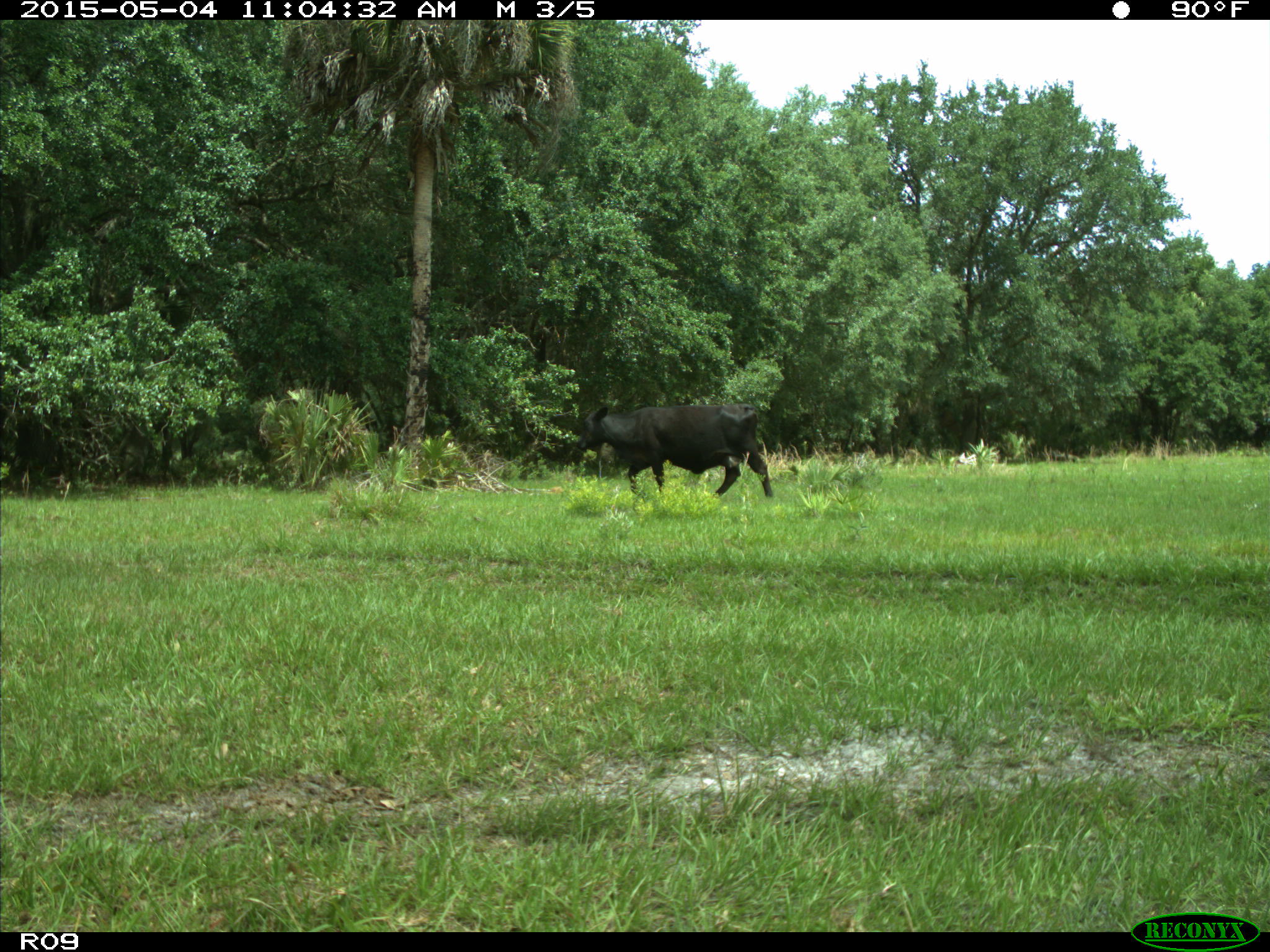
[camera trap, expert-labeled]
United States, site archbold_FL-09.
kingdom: Animalia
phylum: Chordata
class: Mammalia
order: Artiodactyla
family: Bovidae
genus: Bos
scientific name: Bos taurus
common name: domestic cow